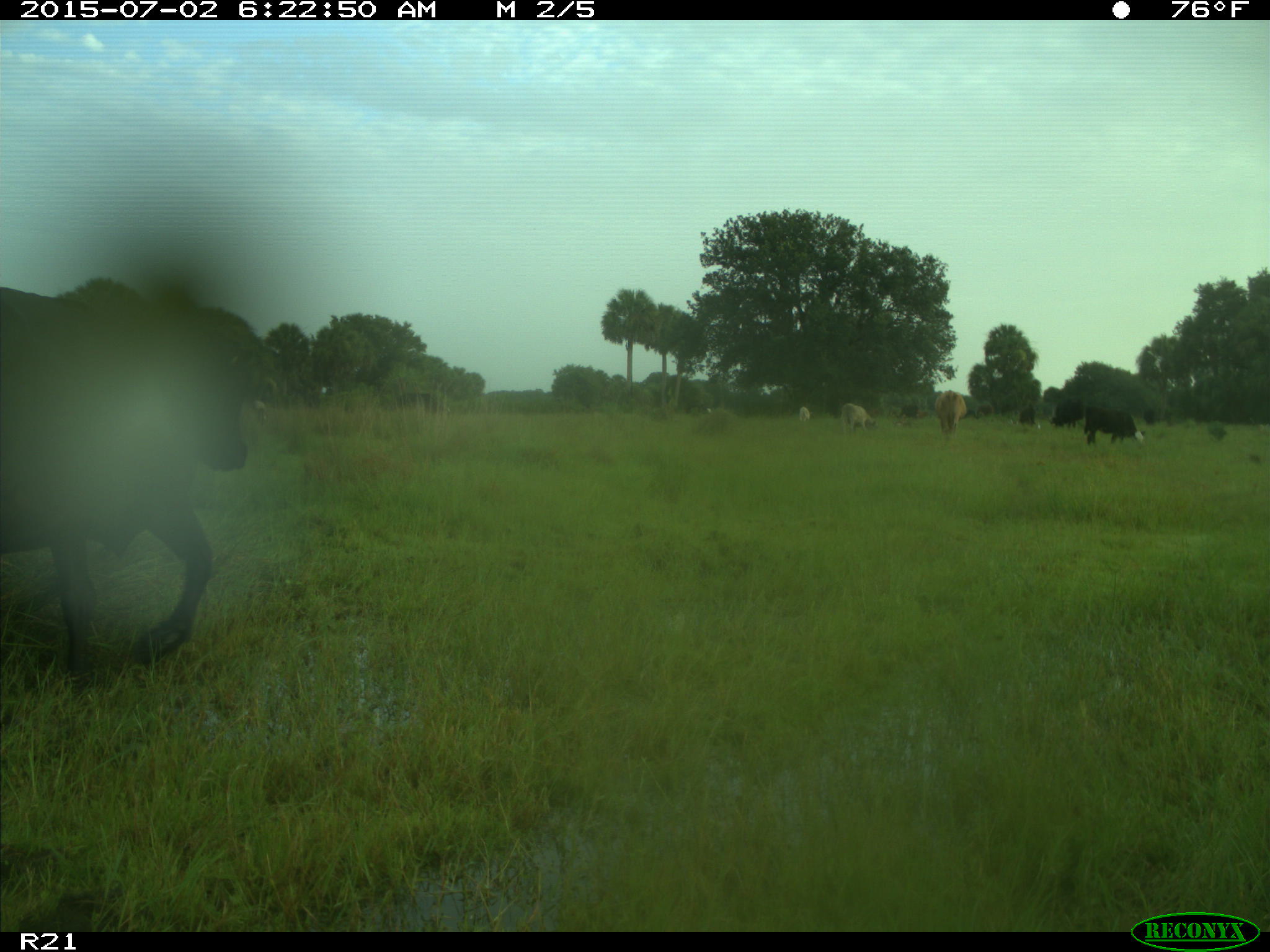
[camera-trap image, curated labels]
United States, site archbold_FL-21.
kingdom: Animalia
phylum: Chordata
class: Mammalia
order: Artiodactyla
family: Bovidae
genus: Bos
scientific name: Bos taurus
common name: domestic cow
Bos taurus (domestic cow).